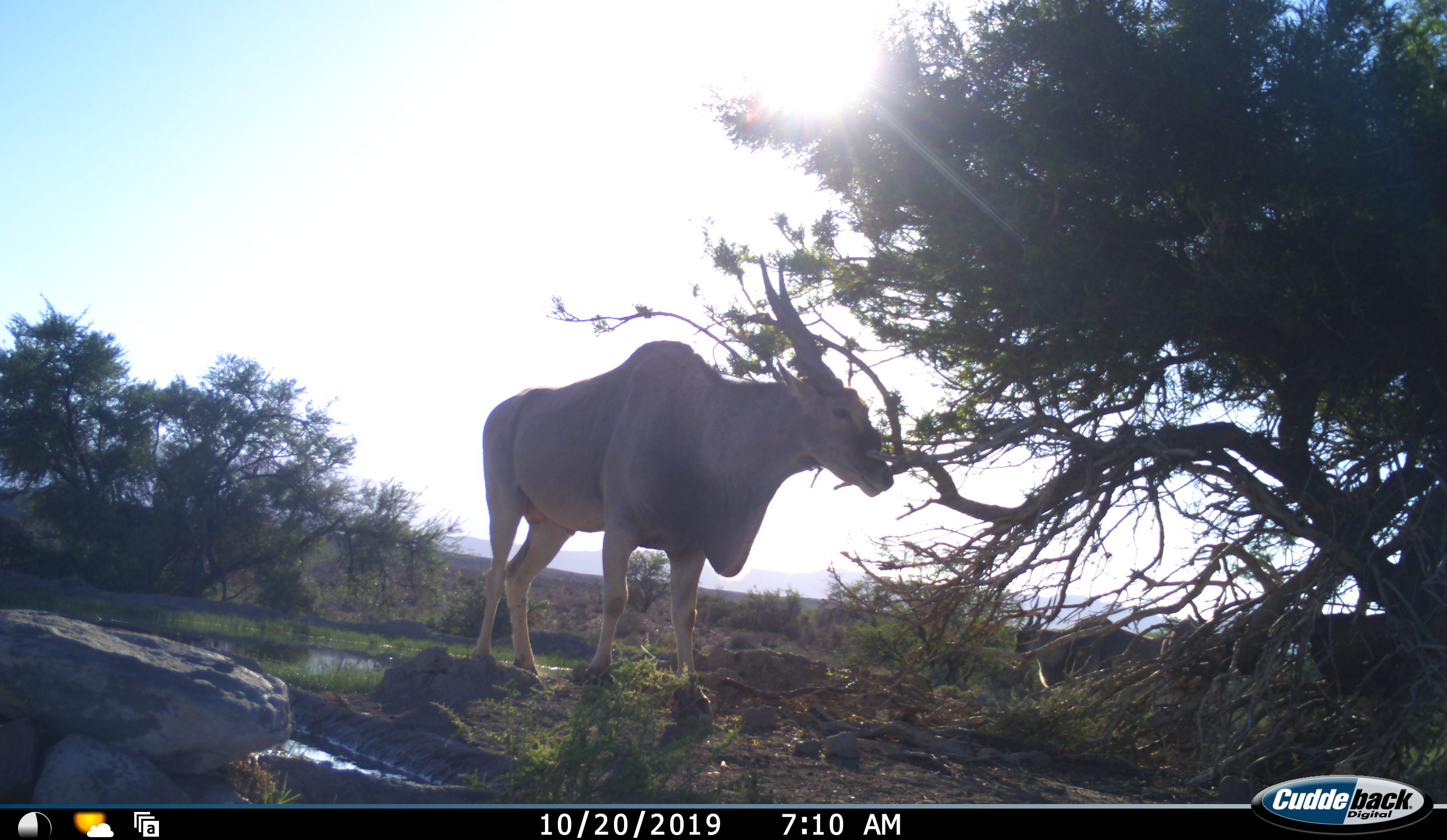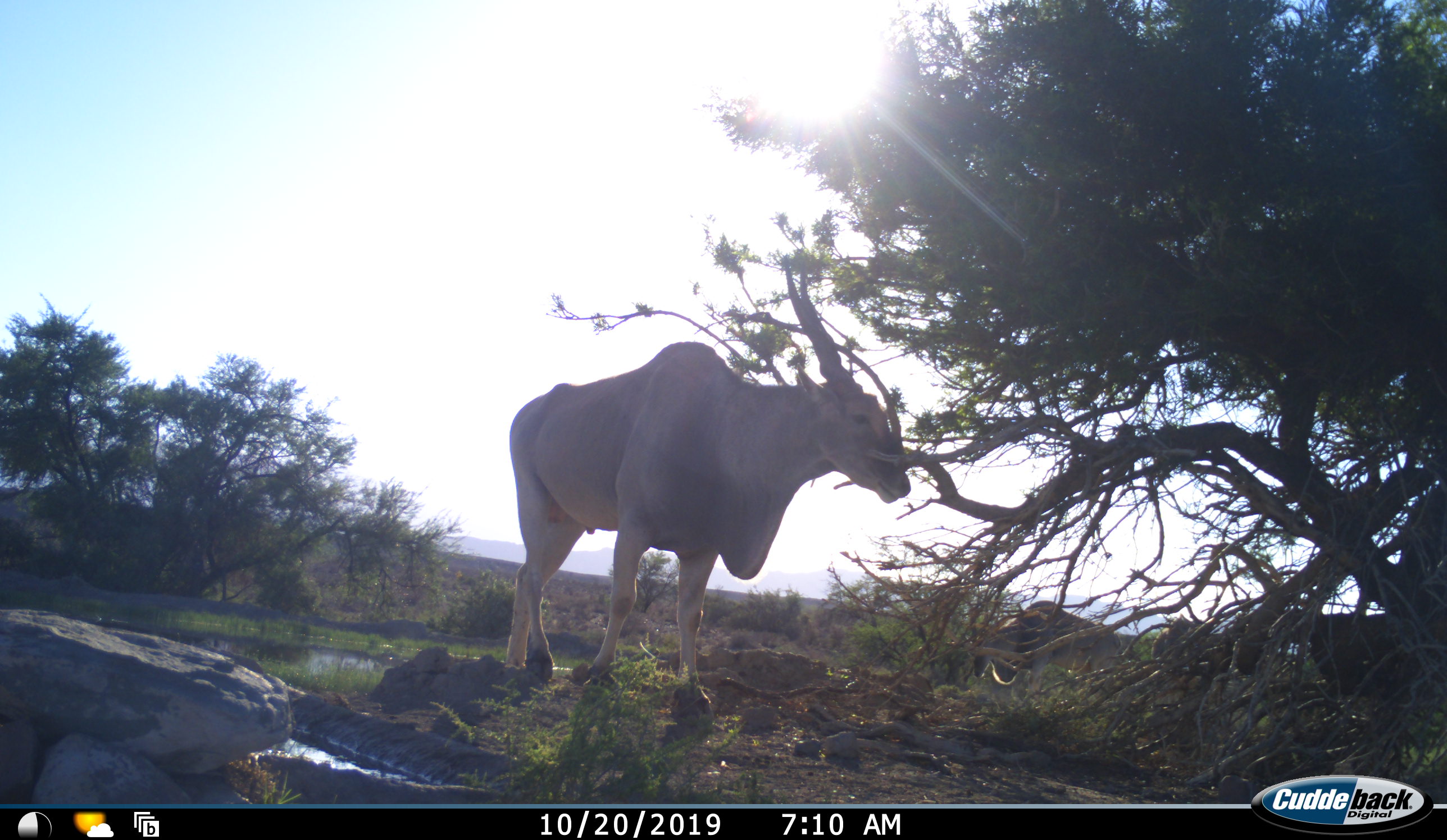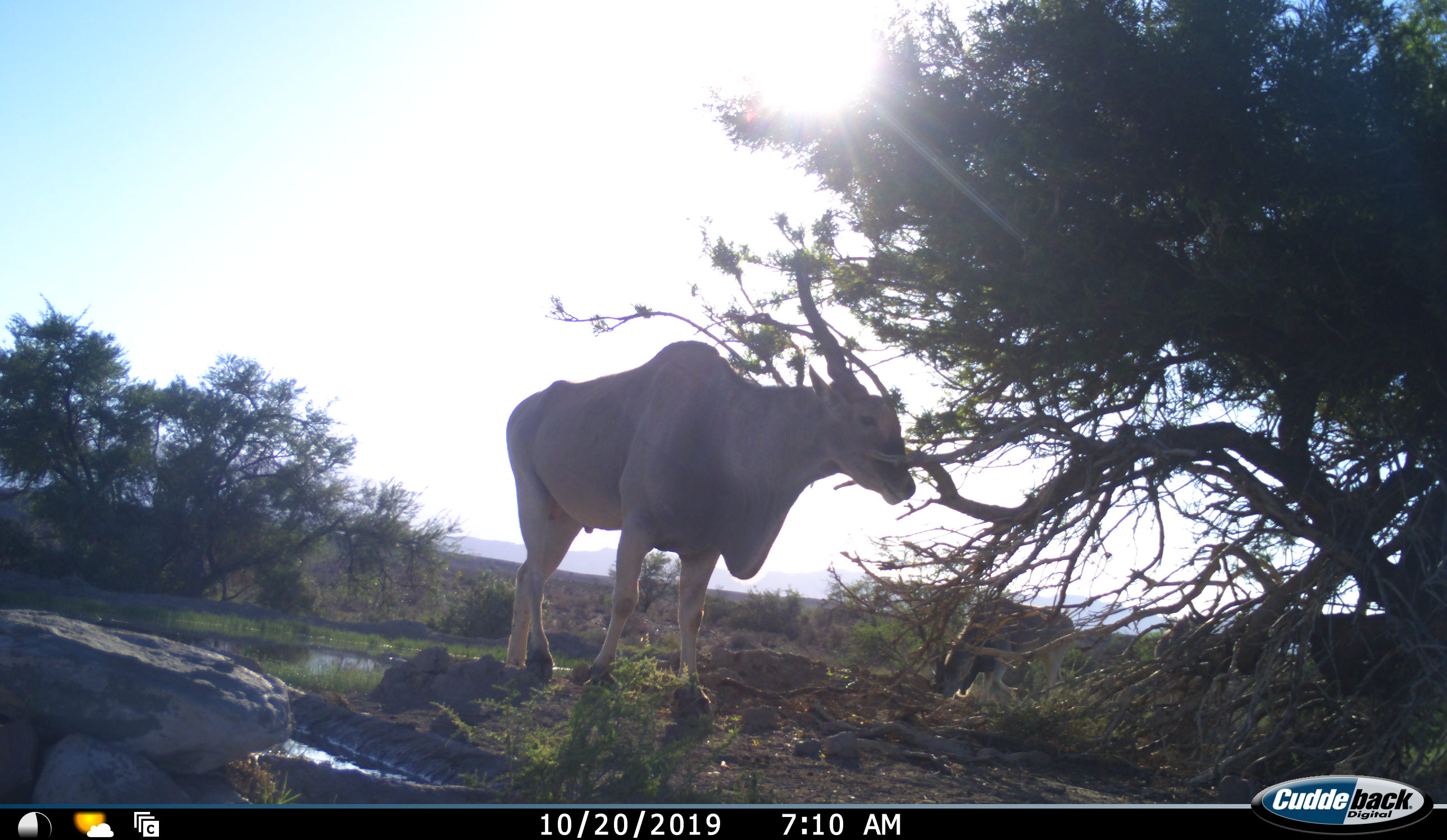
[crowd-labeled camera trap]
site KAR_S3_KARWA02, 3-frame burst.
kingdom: Animalia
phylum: Chordata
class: Mammalia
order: Artiodactyla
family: Bovidae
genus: Tragelaphus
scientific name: Tragelaphus oryx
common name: eland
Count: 3.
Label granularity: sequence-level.